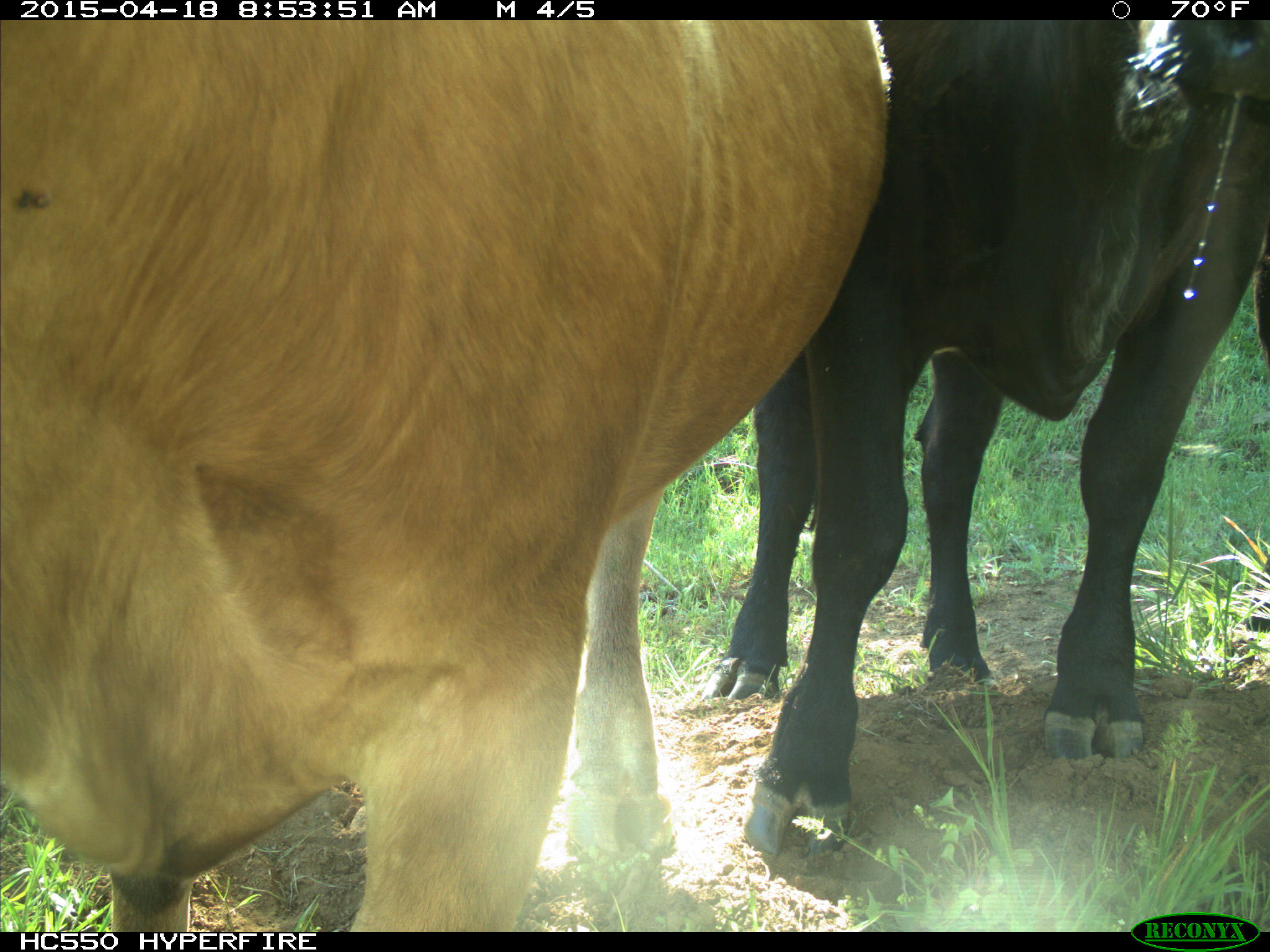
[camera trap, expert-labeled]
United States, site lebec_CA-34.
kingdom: Animalia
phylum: Chordata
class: Mammalia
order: Artiodactyla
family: Bovidae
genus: Bos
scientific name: Bos taurus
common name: domestic cow